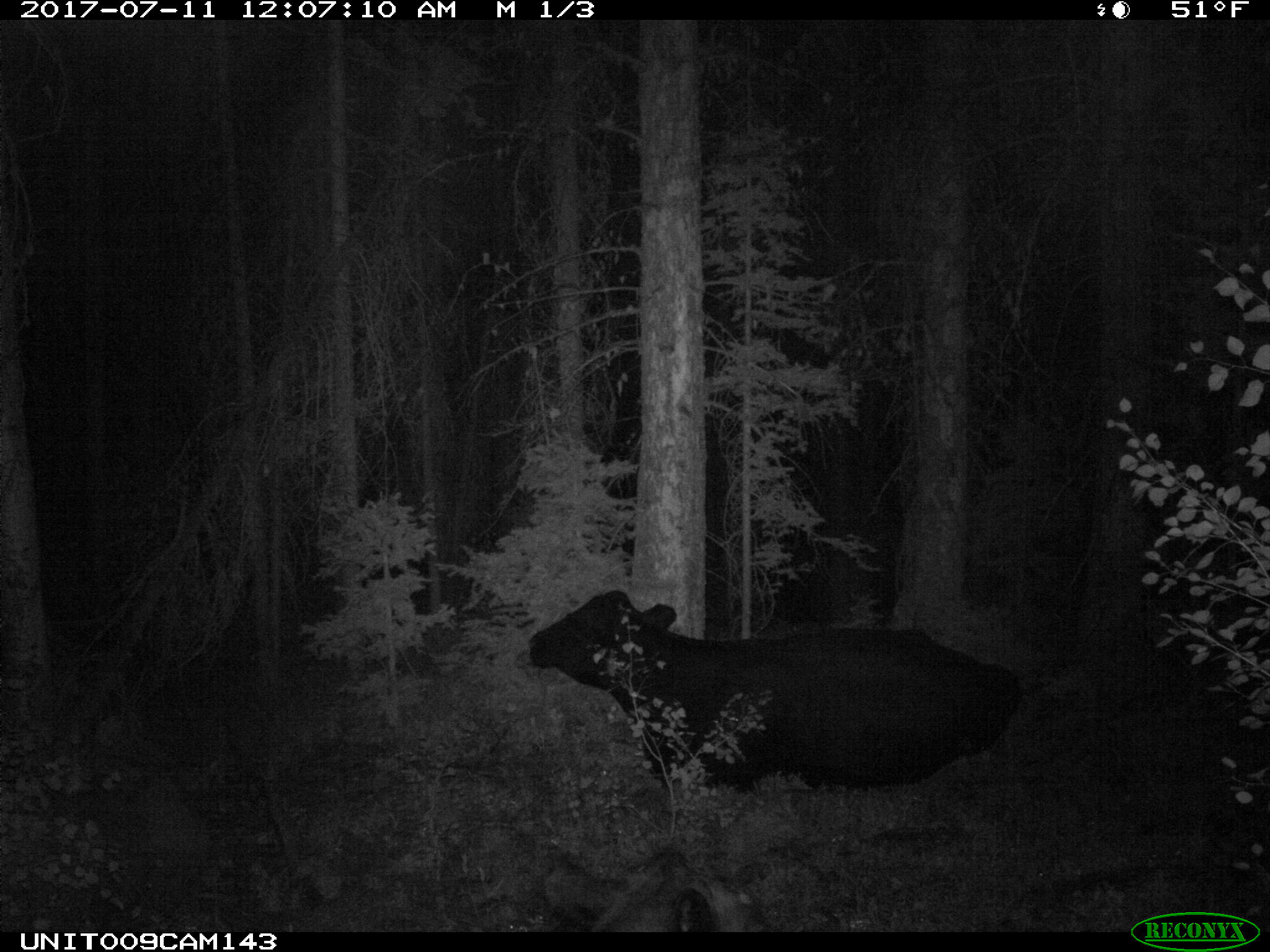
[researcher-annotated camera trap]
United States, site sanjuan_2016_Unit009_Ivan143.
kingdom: Animalia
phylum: Chordata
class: Mammalia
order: Artiodactyla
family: Bovidae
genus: Bos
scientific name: Bos taurus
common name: domestic cow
Bos taurus (domestic cow).